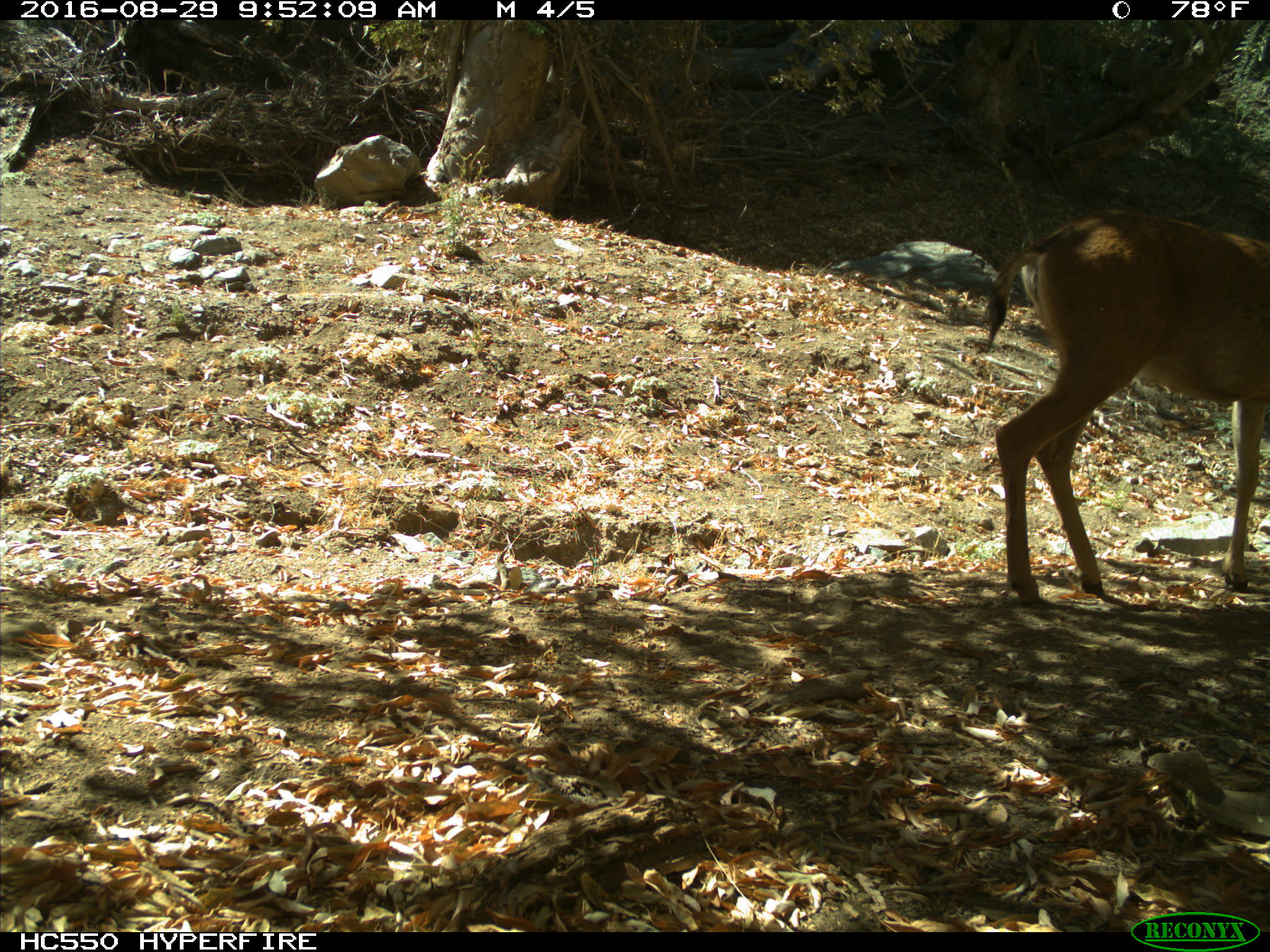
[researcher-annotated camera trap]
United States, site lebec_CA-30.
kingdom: Animalia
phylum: Chordata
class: Mammalia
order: Artiodactyla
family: Cervidae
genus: Odocoileus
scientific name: Odocoileus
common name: deer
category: unidentified deer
Unidentified deer (deer) (Odocoileus).